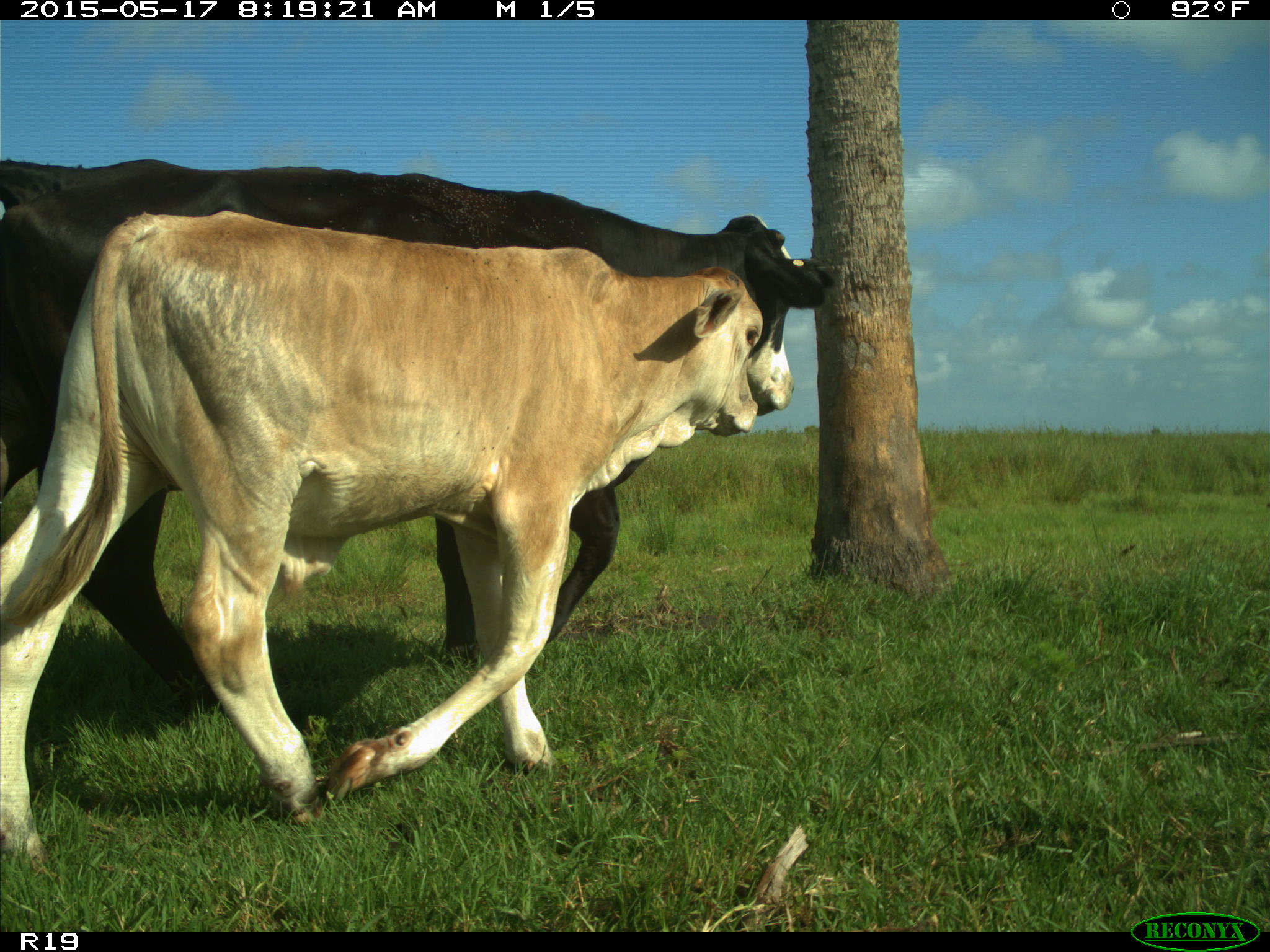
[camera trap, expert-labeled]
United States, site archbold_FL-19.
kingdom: Animalia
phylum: Chordata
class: Mammalia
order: Artiodactyla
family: Bovidae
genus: Bos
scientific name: Bos taurus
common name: domestic cow